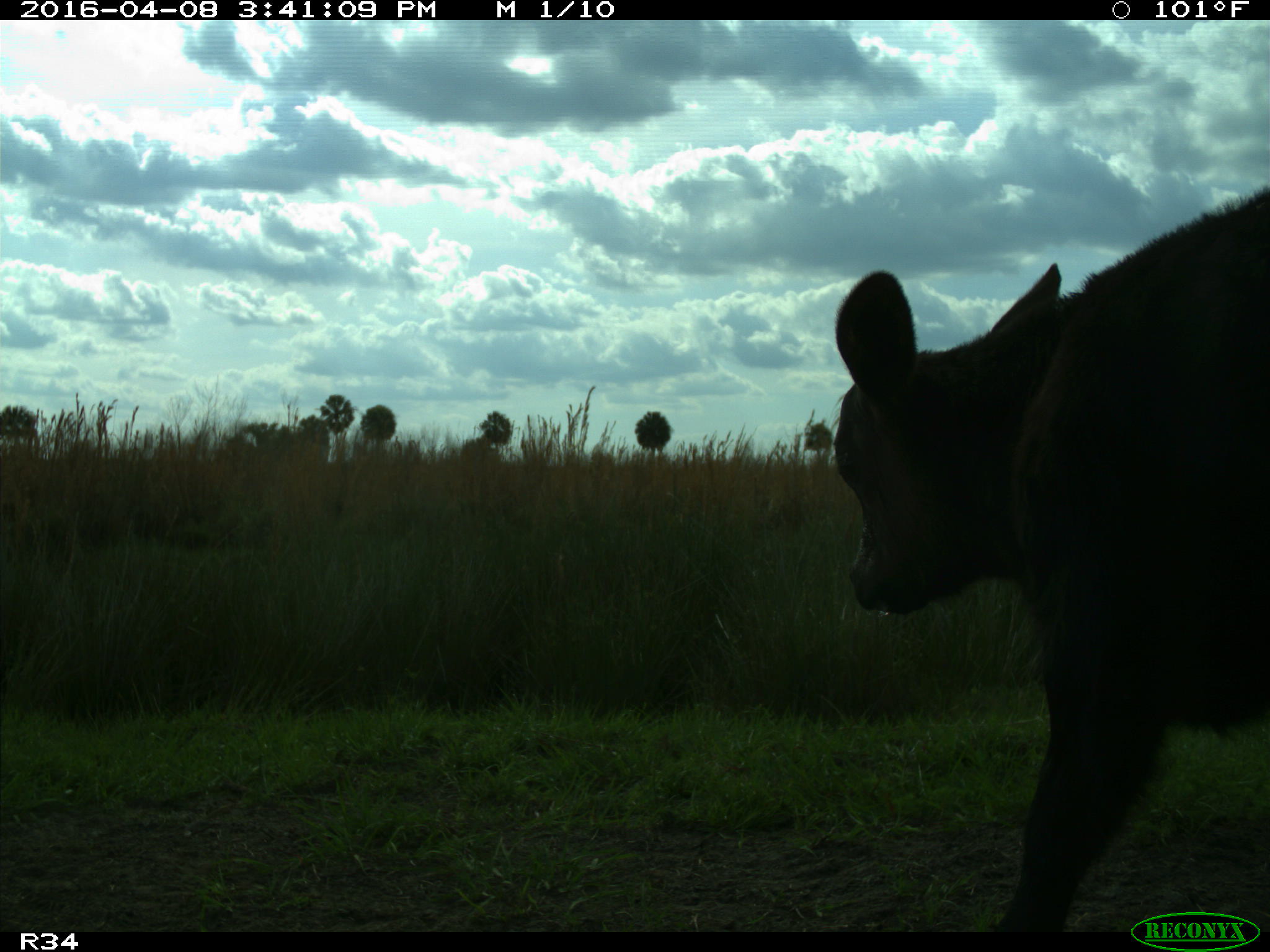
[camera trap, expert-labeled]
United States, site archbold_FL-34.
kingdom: Animalia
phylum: Chordata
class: Mammalia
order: Artiodactyla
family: Bovidae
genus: Bos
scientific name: Bos taurus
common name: domestic cow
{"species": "Bos taurus (domestic cow)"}